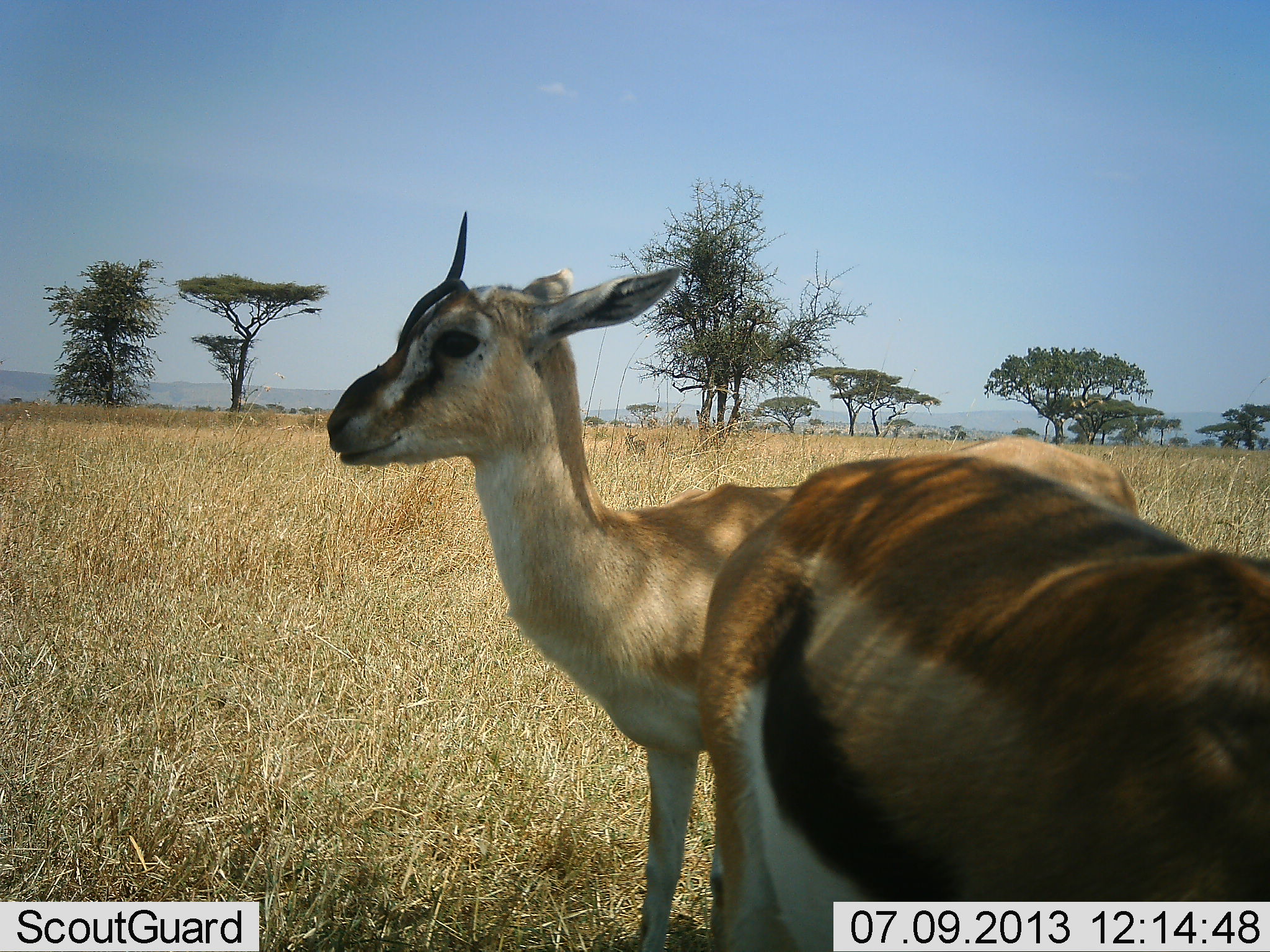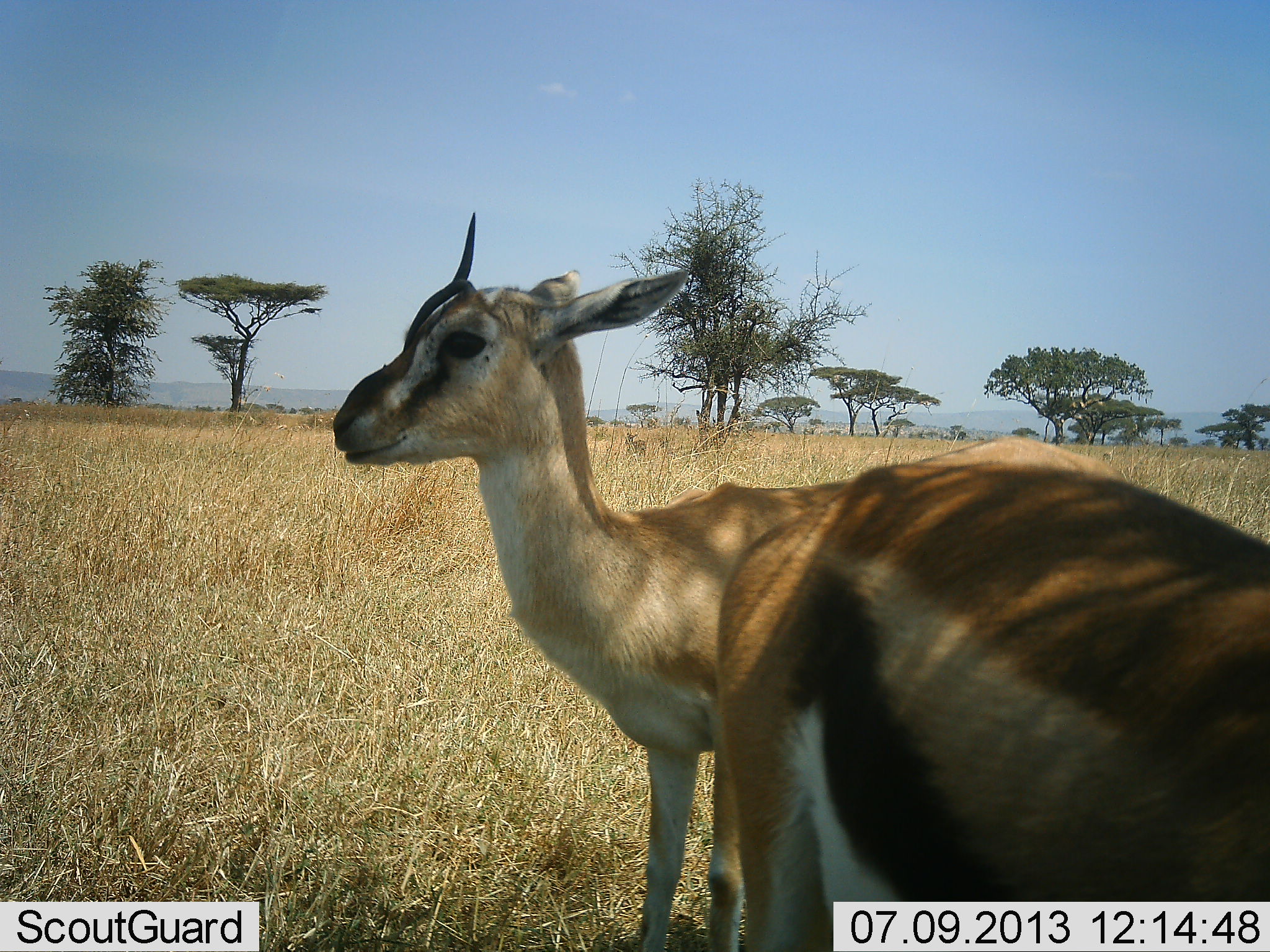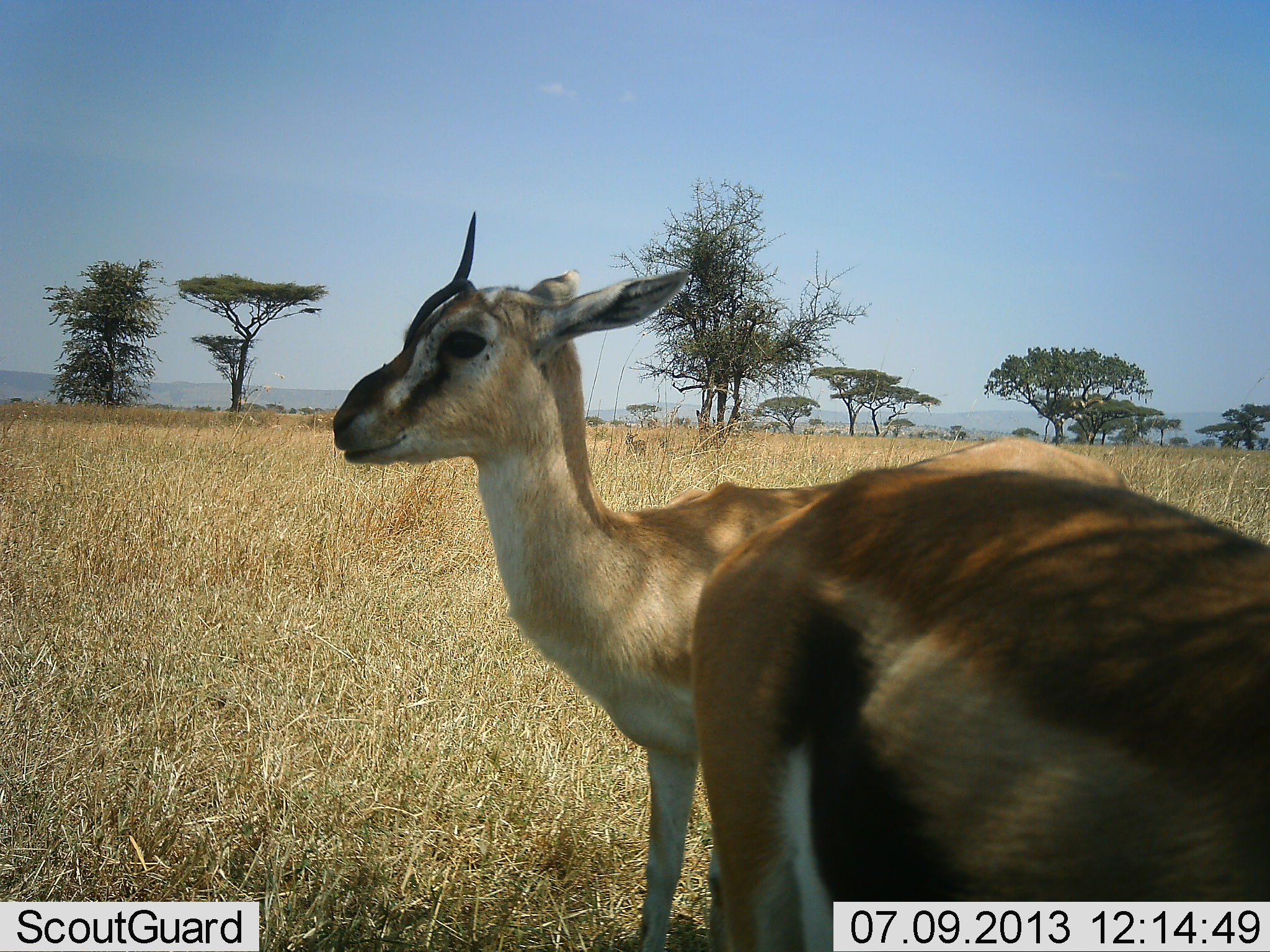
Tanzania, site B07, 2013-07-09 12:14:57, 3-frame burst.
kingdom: Animalia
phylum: Chordata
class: Mammalia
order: Artiodactyla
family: Bovidae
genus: Eudorcas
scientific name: Eudorcas thomsonii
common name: thomson's gazelle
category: gazellethomsons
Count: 2.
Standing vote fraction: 95%.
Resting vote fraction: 0%.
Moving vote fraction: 8%.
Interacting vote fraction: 3%.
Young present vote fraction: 5%.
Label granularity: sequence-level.